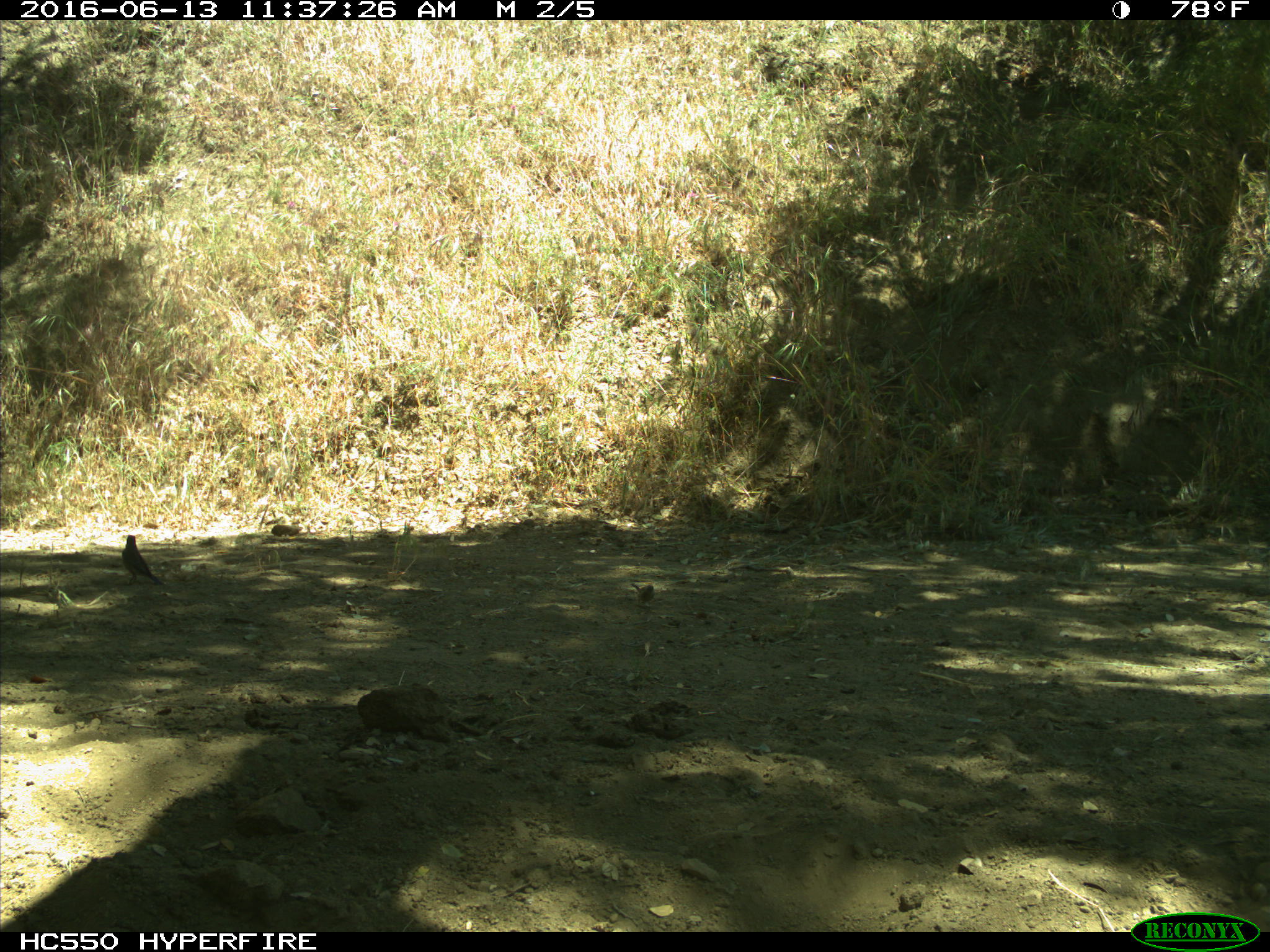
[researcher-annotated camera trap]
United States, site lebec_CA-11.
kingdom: Animalia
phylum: Chordata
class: Aves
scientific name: Aves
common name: birds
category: unidentified bird